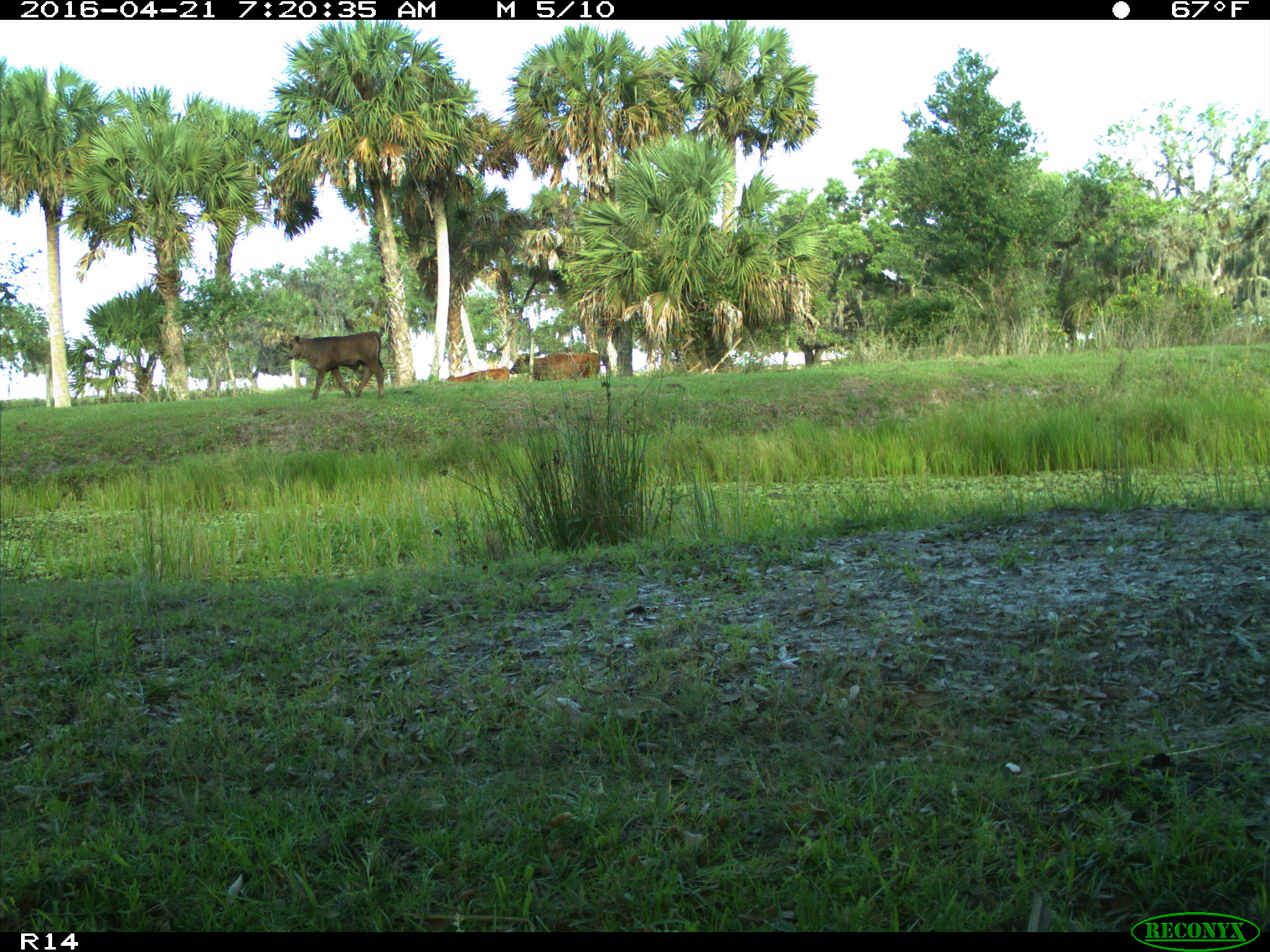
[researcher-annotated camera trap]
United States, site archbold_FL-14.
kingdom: Animalia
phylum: Chordata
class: Mammalia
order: Artiodactyla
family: Bovidae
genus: Bos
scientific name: Bos taurus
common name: domestic cow